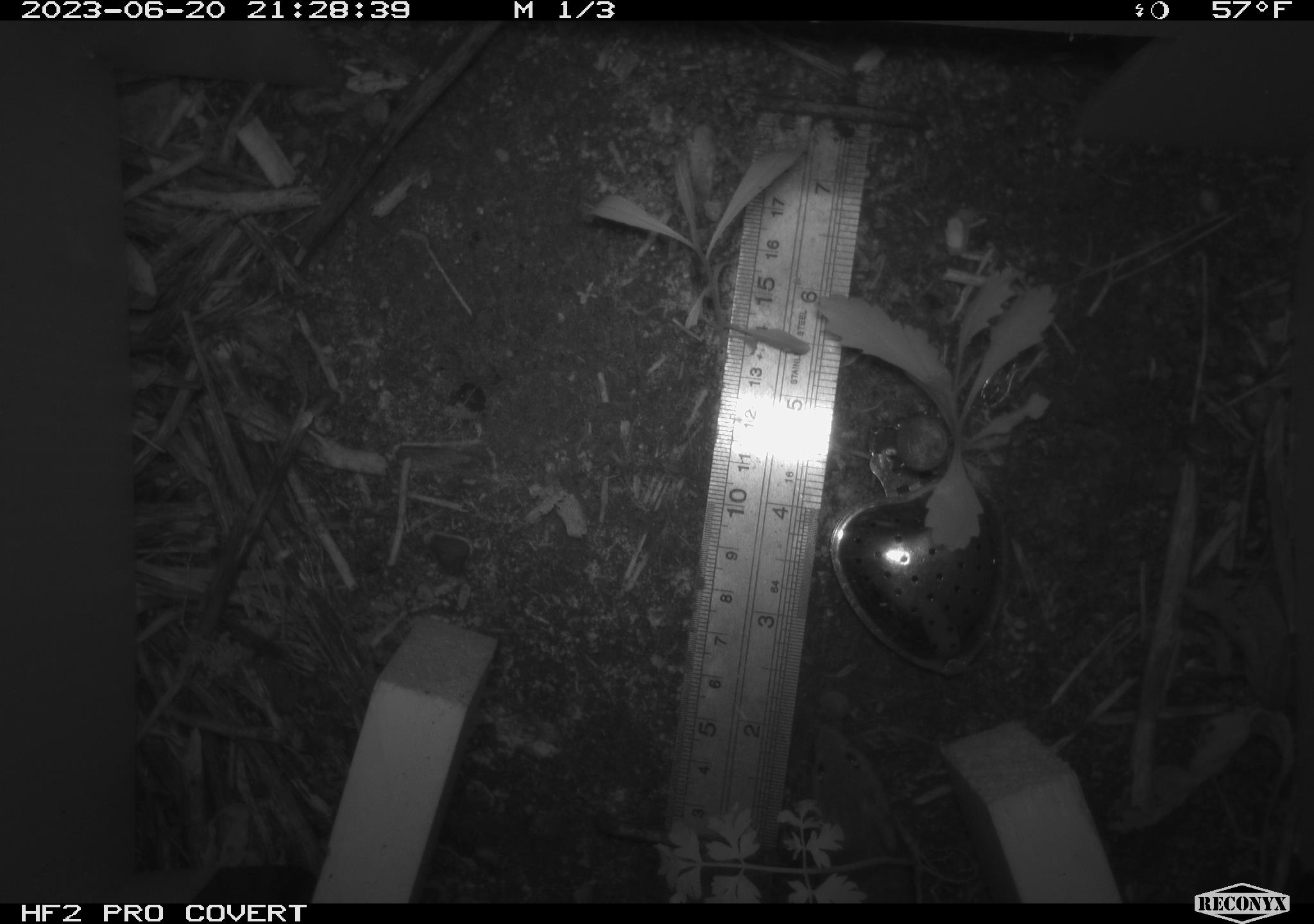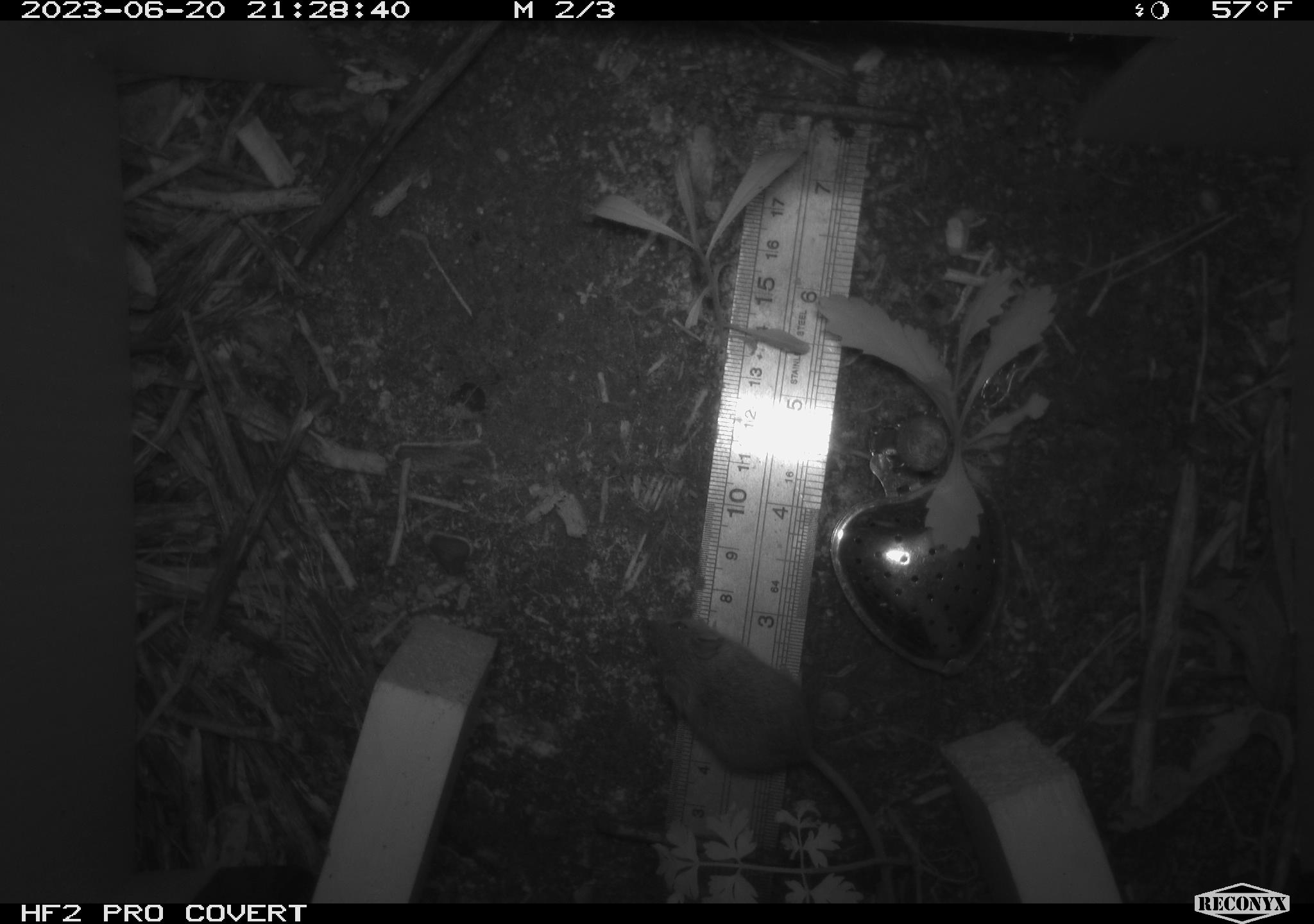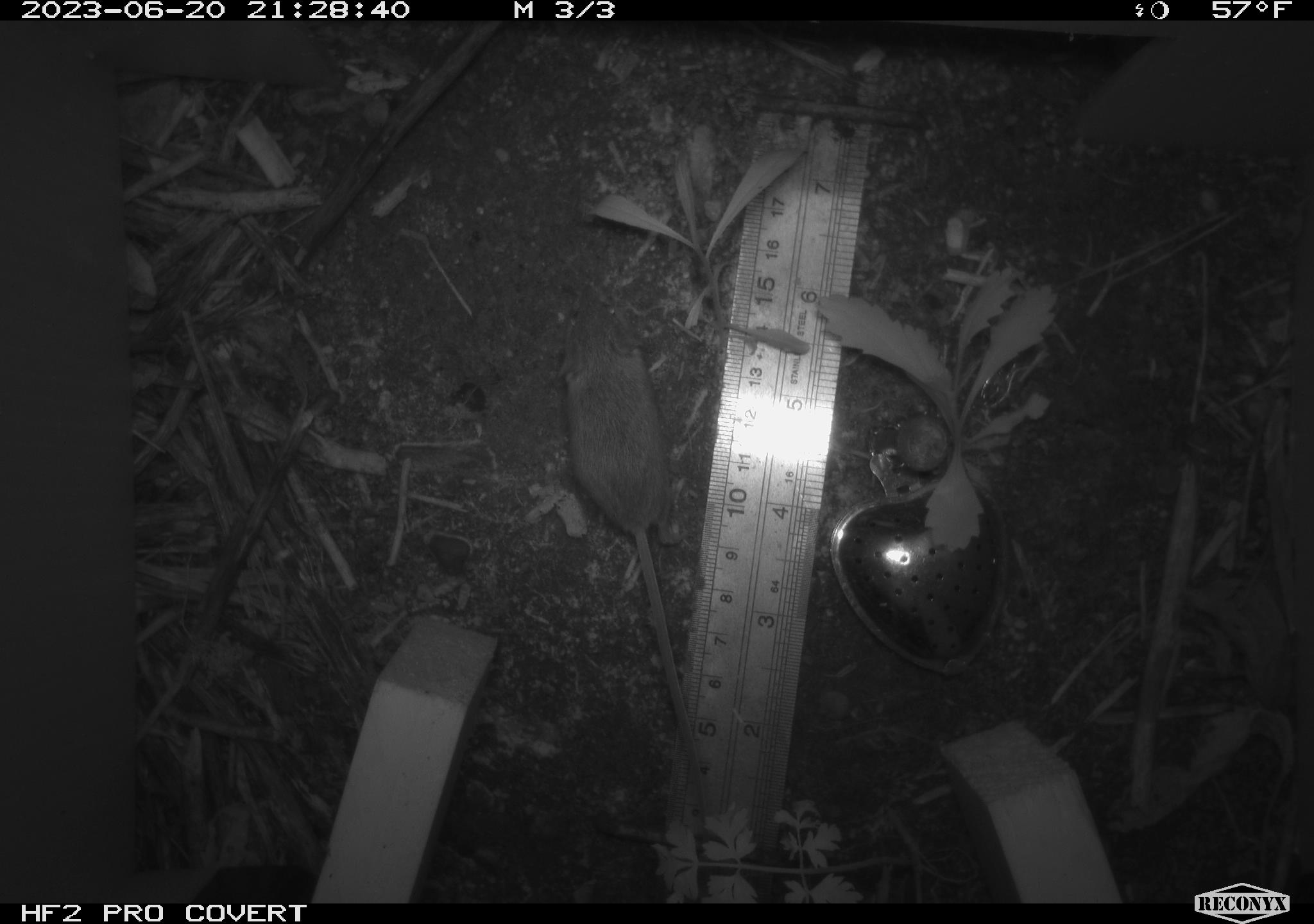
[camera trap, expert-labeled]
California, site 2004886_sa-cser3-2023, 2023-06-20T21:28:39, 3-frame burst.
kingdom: Animalia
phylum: Chordata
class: Mammalia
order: Rodentia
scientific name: Rodentia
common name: mouse species